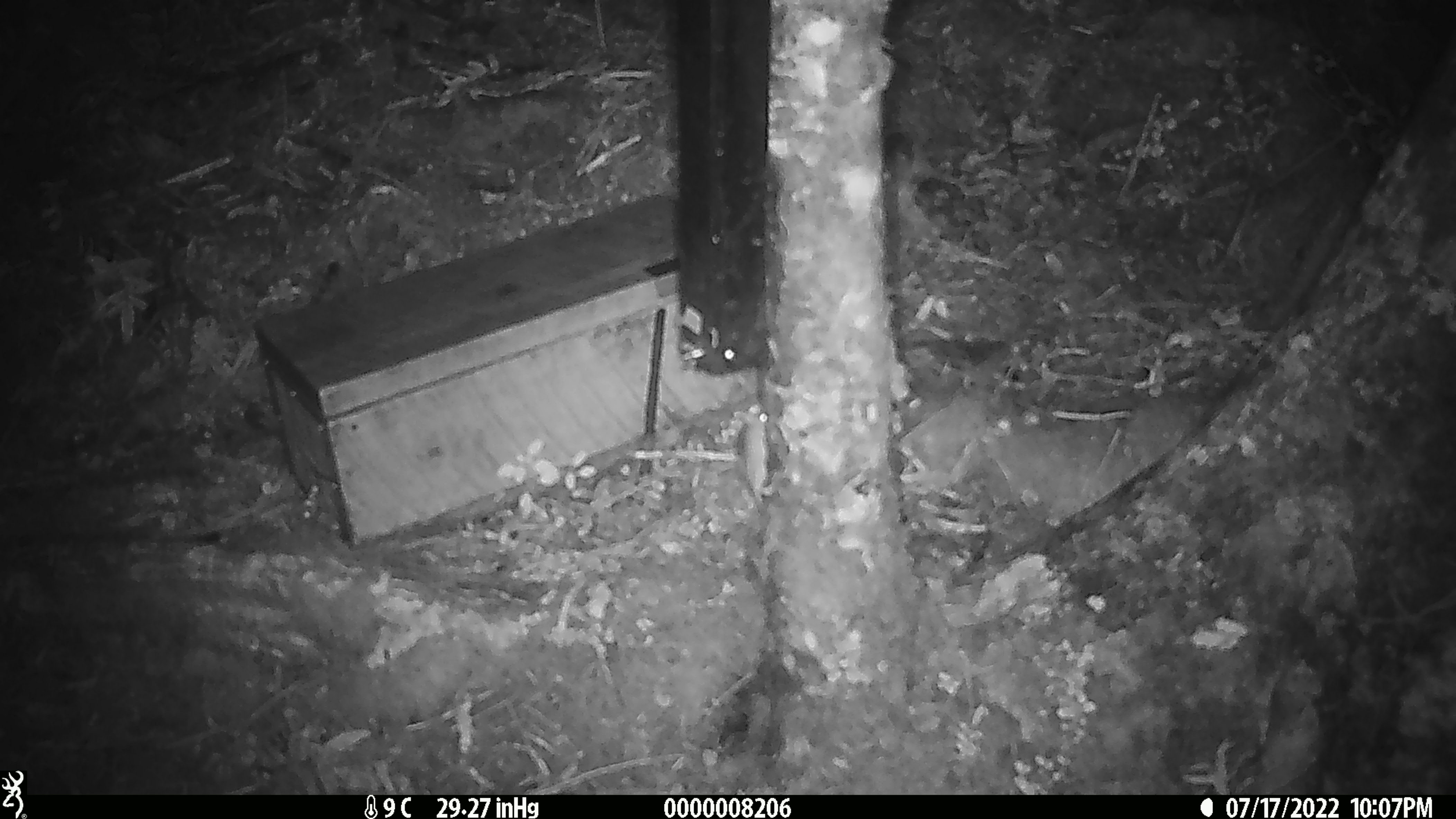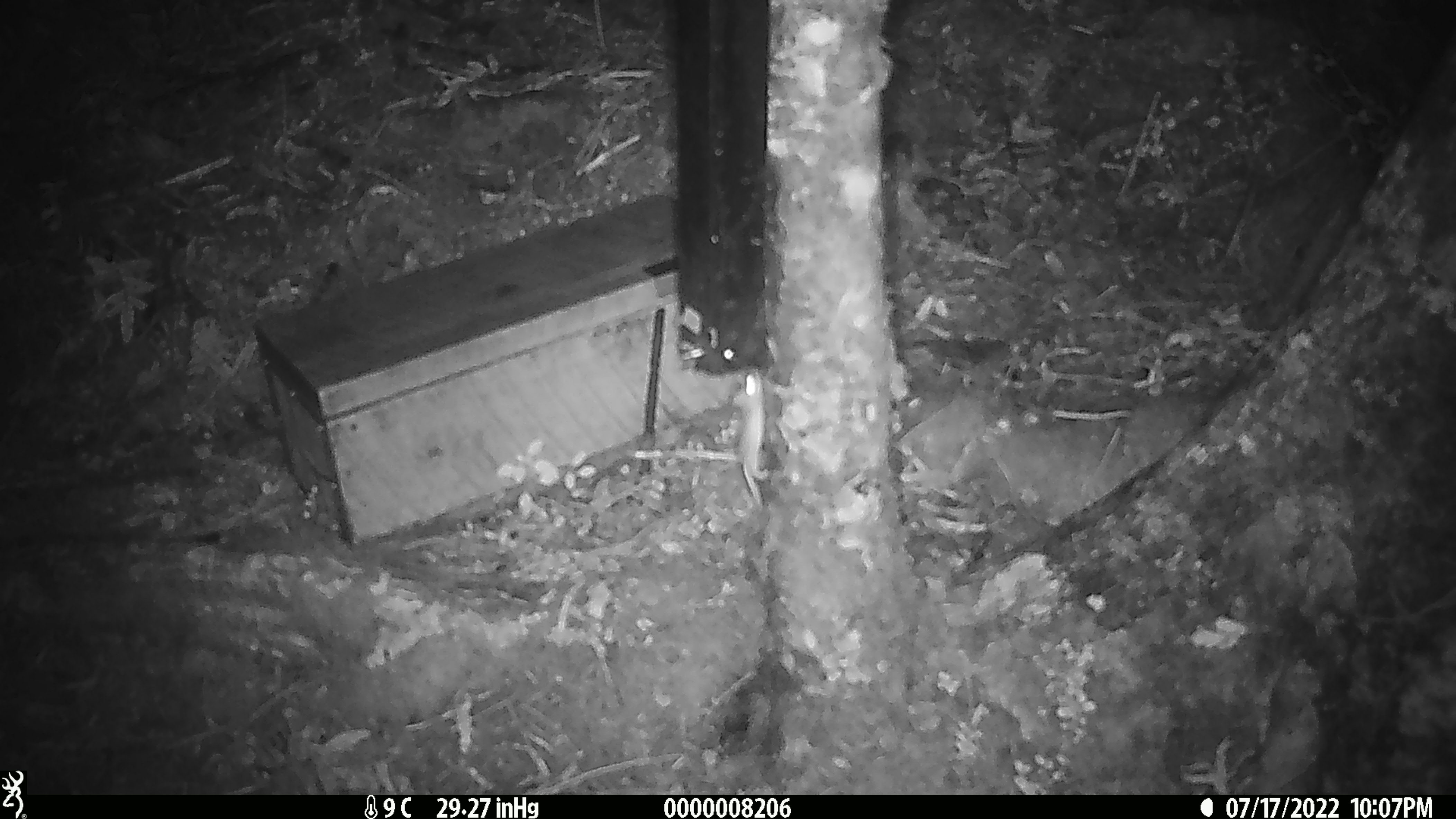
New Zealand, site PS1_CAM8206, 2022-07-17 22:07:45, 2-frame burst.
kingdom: Animalia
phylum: Chordata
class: Mammalia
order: Rodentia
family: Muridae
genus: Mus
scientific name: Mus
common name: mouse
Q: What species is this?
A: Mouse (Mus).